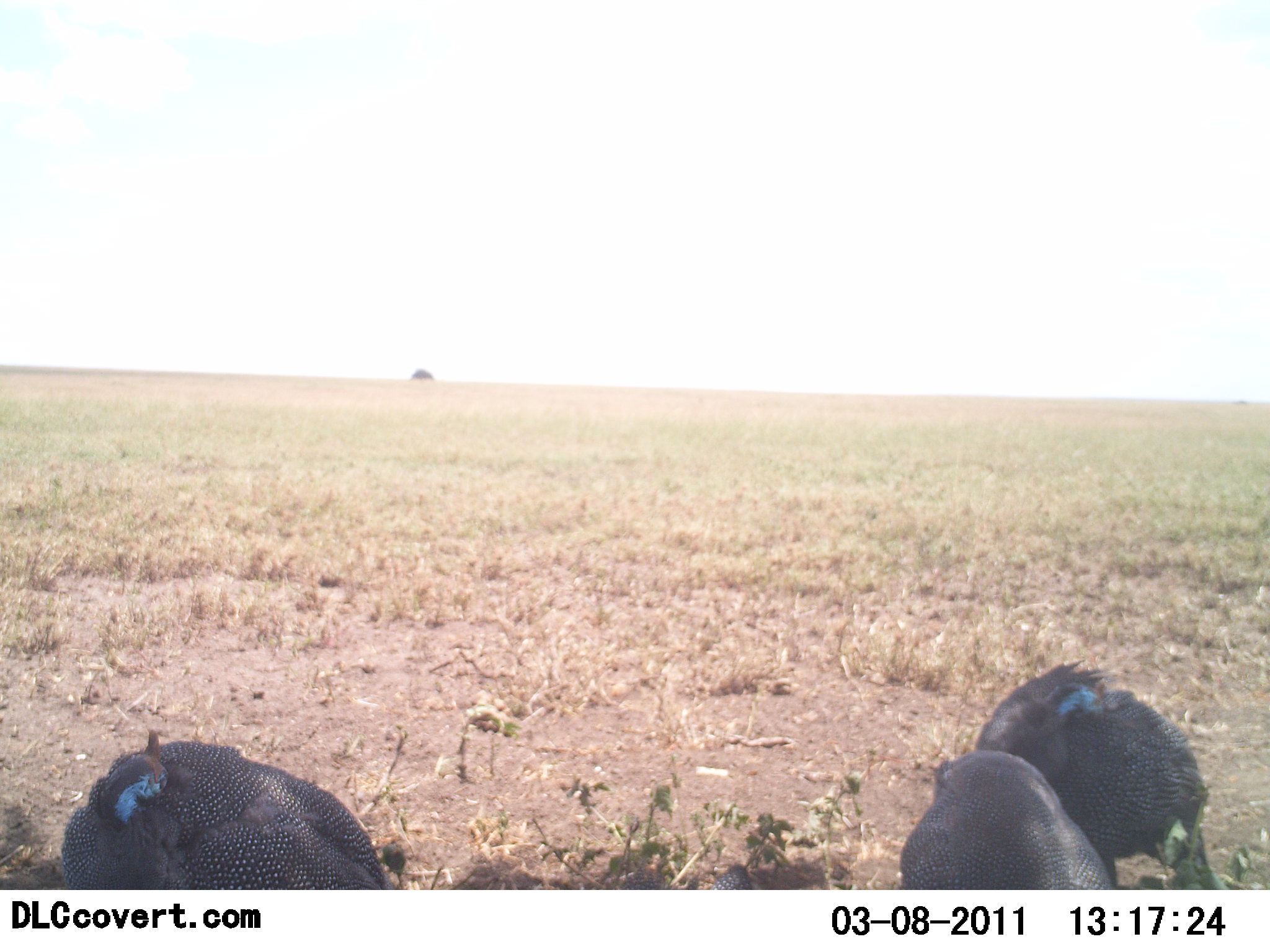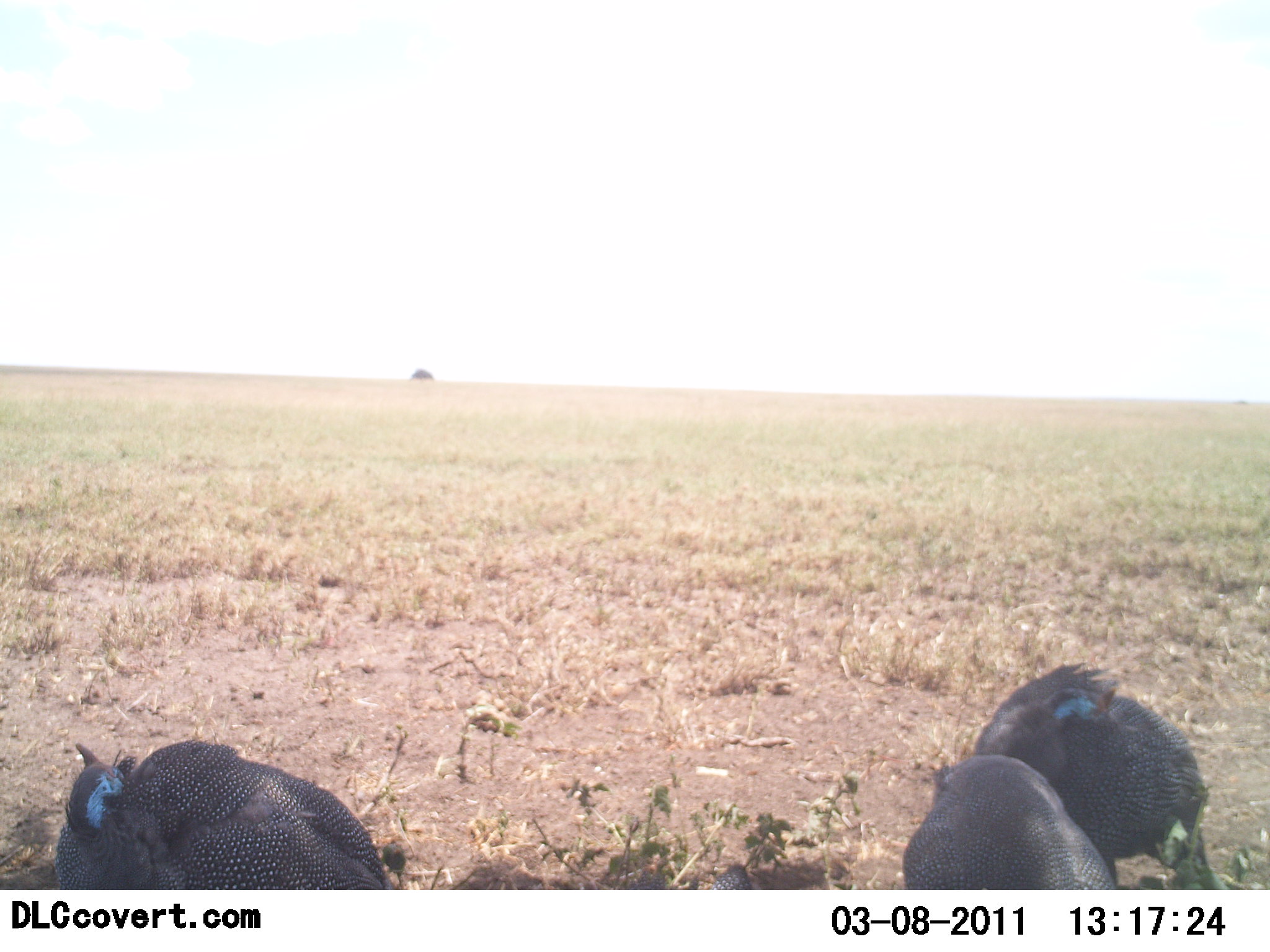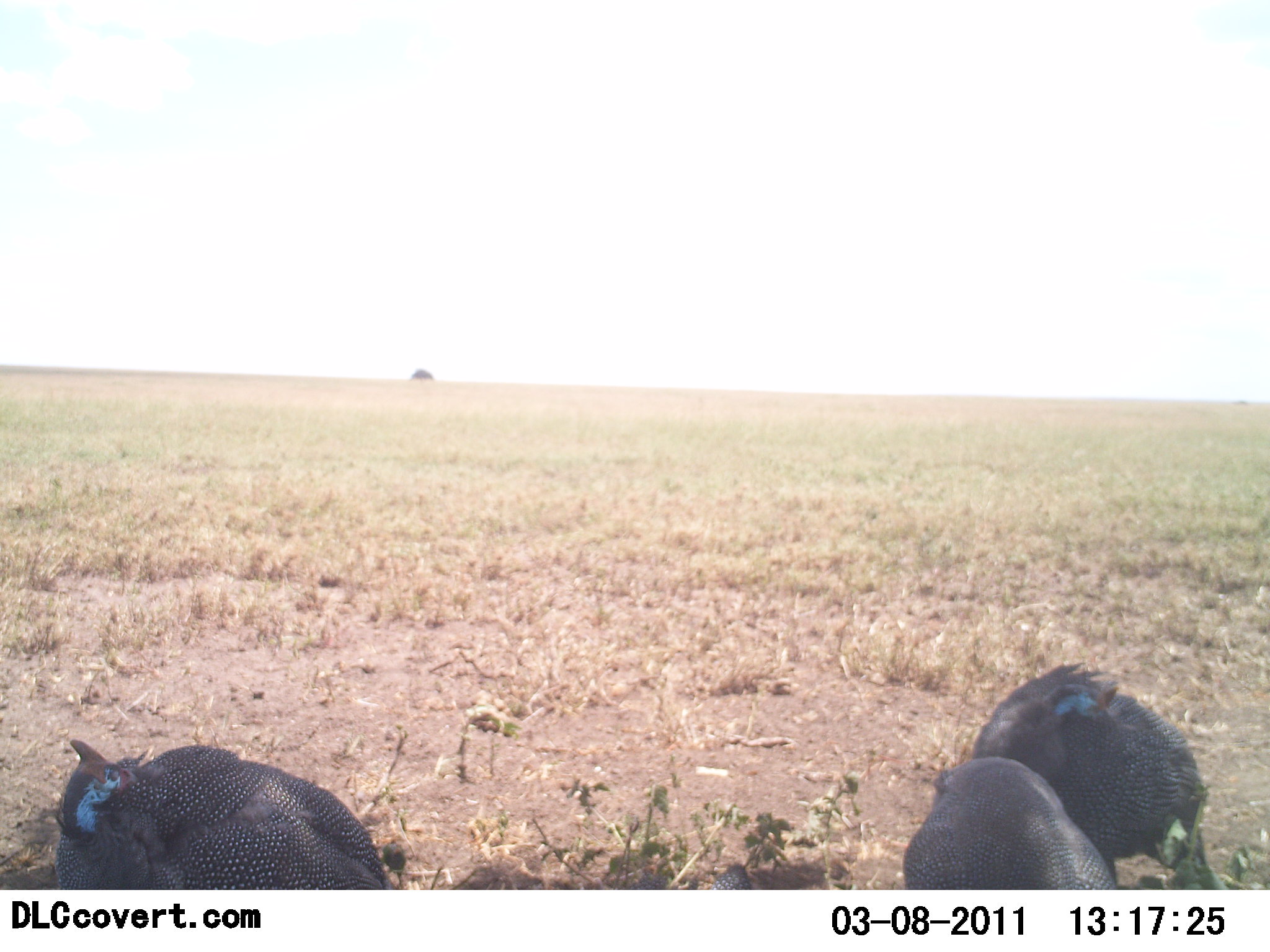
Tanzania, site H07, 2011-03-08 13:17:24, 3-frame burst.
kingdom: Animalia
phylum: Chordata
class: Aves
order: Galliformes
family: Numididae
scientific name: Numididae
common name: guinea fowl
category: guineafowl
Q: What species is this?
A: Guineafowl (guinea fowl) (Numididae).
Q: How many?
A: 3.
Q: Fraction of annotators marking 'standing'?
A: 67%.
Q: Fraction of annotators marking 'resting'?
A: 20%.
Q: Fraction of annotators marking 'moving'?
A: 0%.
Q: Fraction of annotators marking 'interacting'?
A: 0%.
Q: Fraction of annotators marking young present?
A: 0%.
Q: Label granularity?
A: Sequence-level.